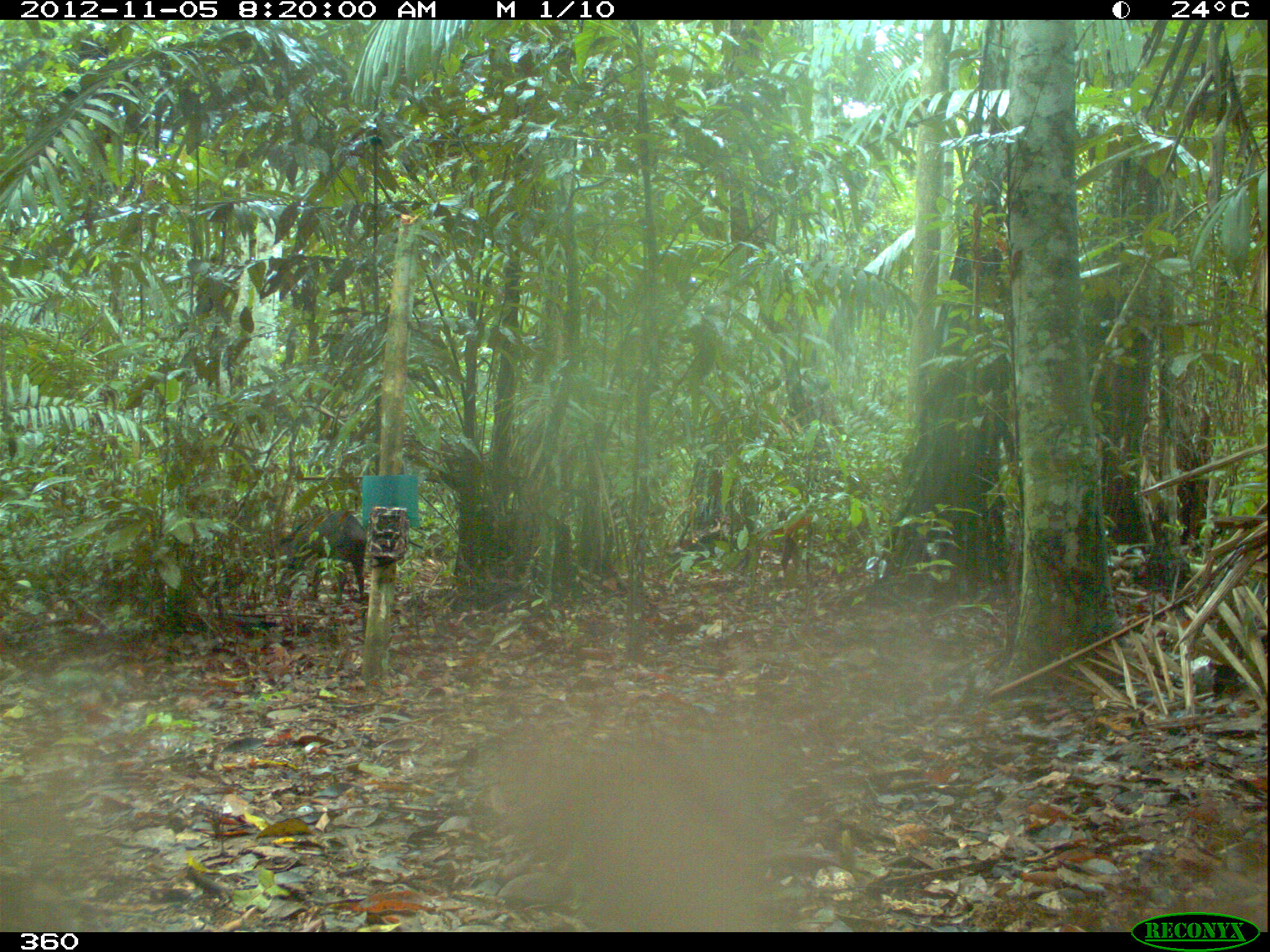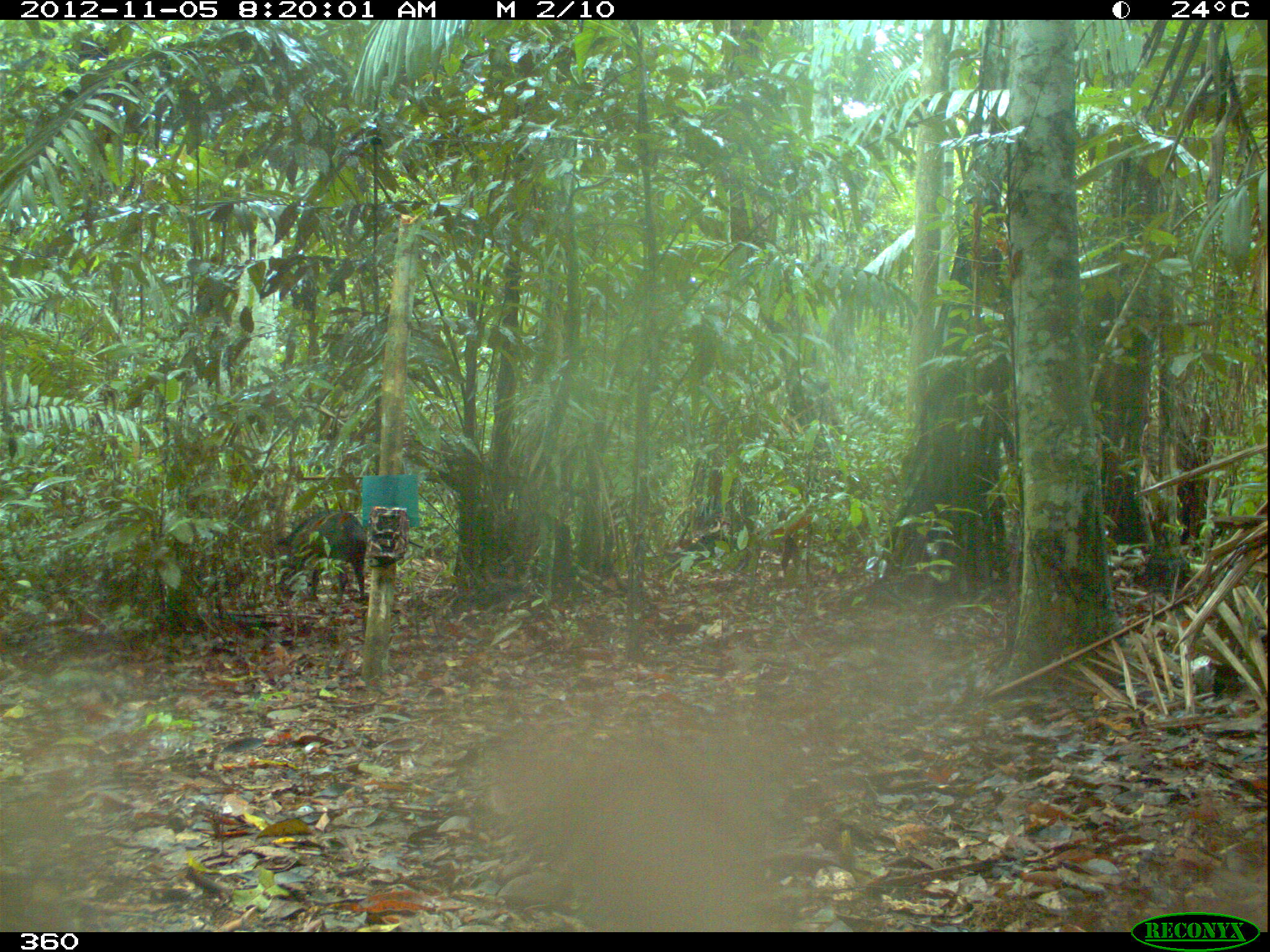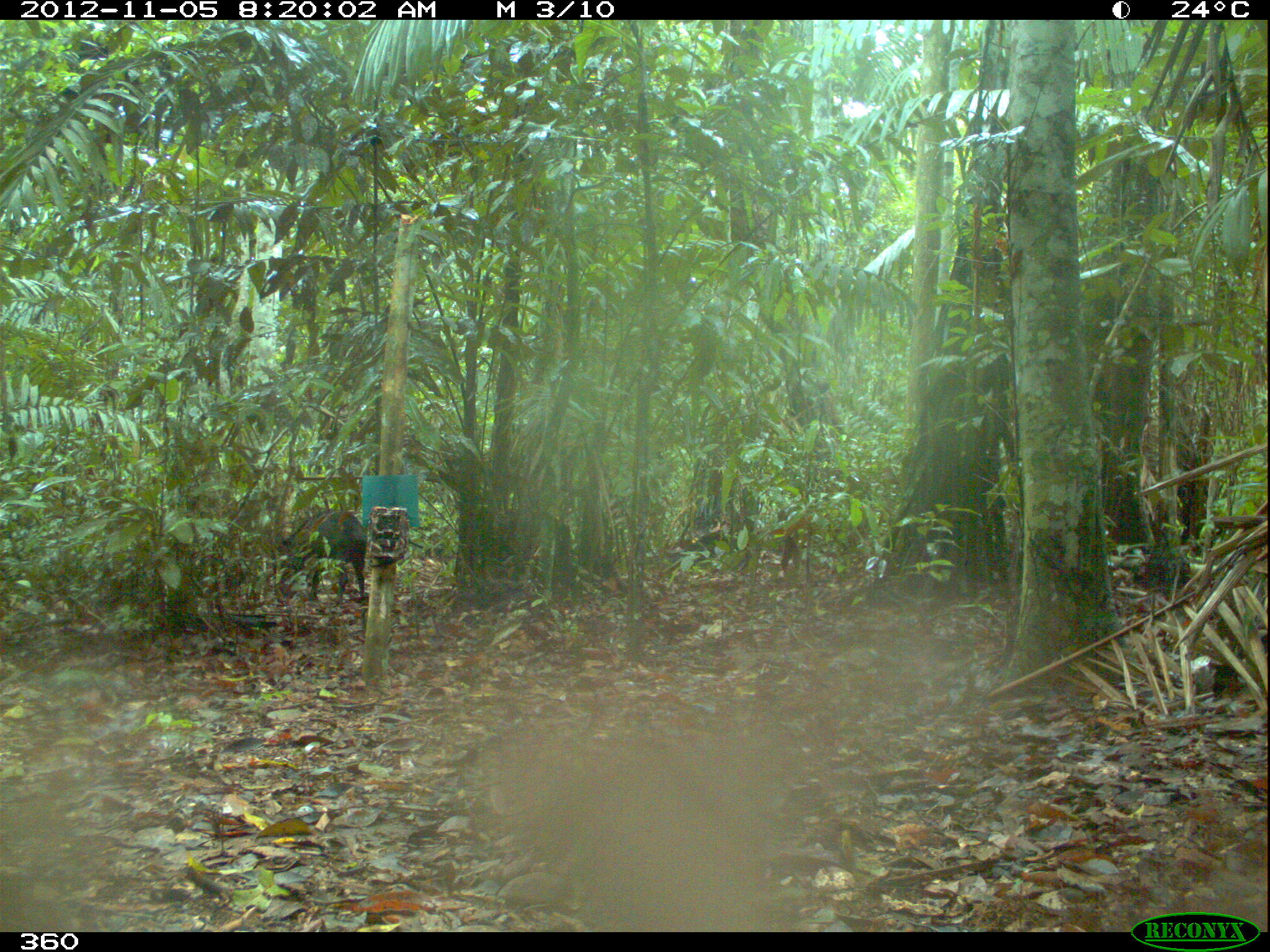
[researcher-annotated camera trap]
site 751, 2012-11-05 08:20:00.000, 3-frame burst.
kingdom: Animalia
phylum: Chordata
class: Mammalia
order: Artiodactyla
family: Tayassuidae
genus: Tayassu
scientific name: Tayassu pecari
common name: white-lipped peccary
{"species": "Tayassu pecari (white-lipped peccary)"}